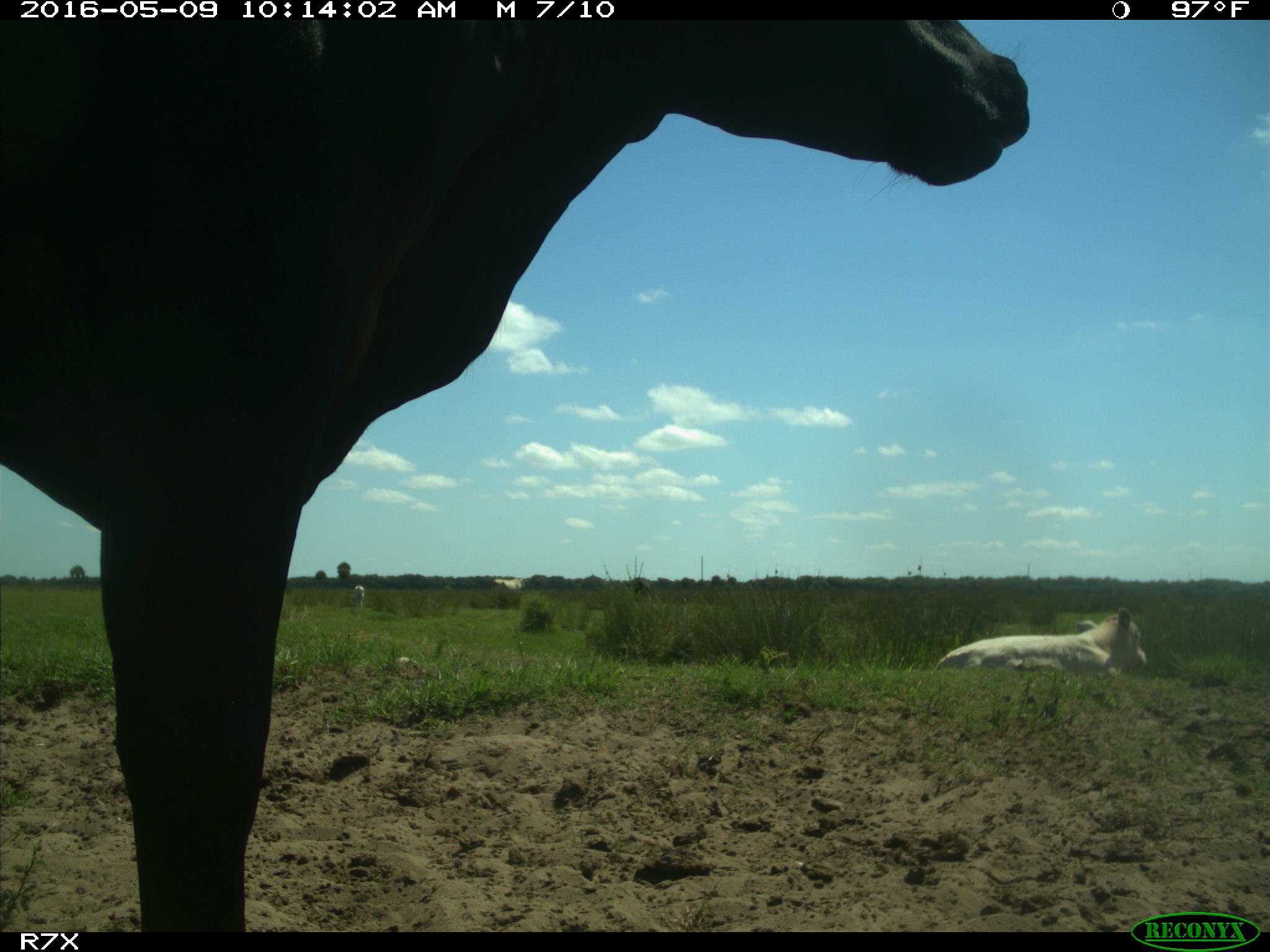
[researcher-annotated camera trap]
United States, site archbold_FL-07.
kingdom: Animalia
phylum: Chordata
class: Mammalia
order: Artiodactyla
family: Bovidae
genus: Bos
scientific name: Bos taurus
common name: domestic cow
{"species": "Bos taurus (domestic cow)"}